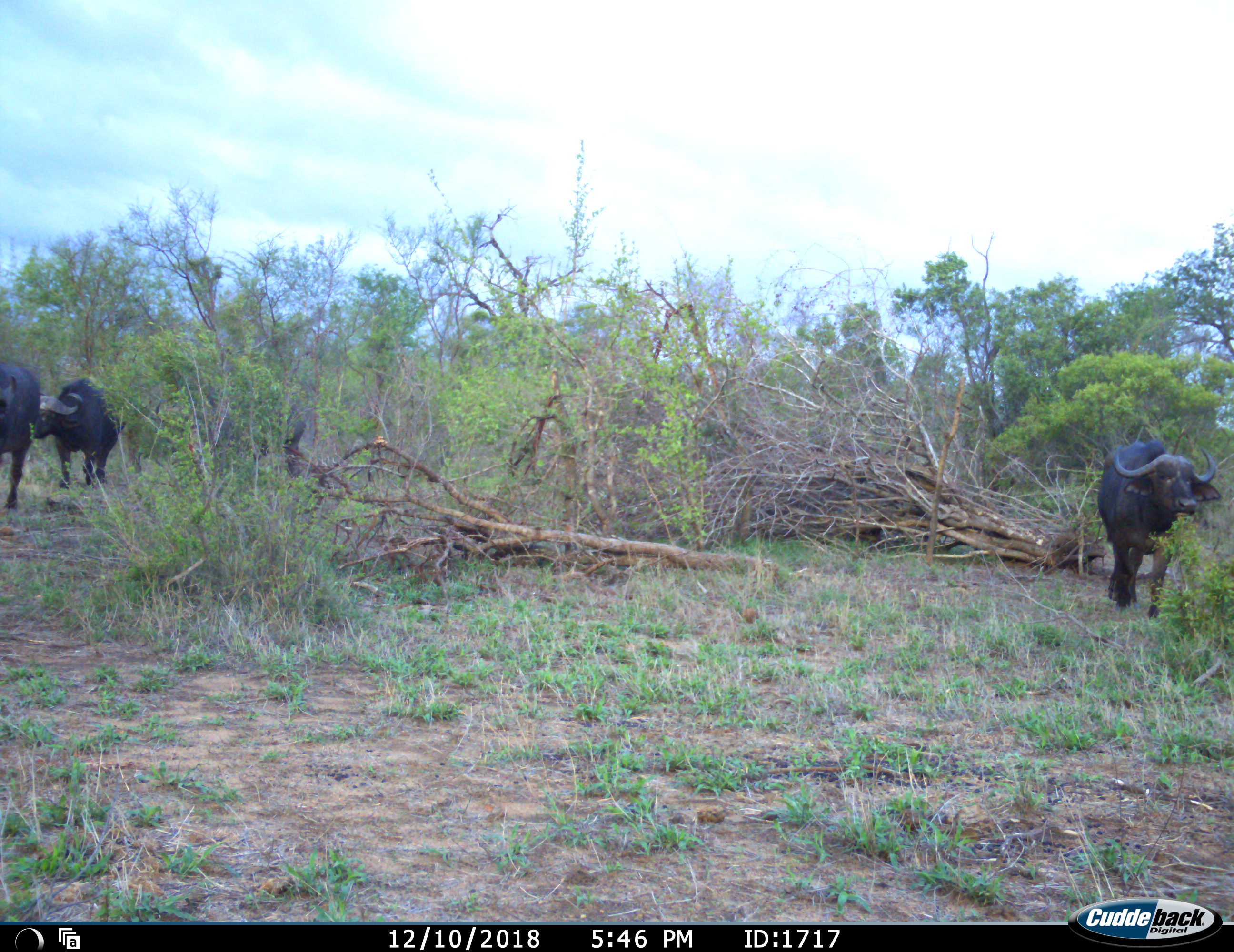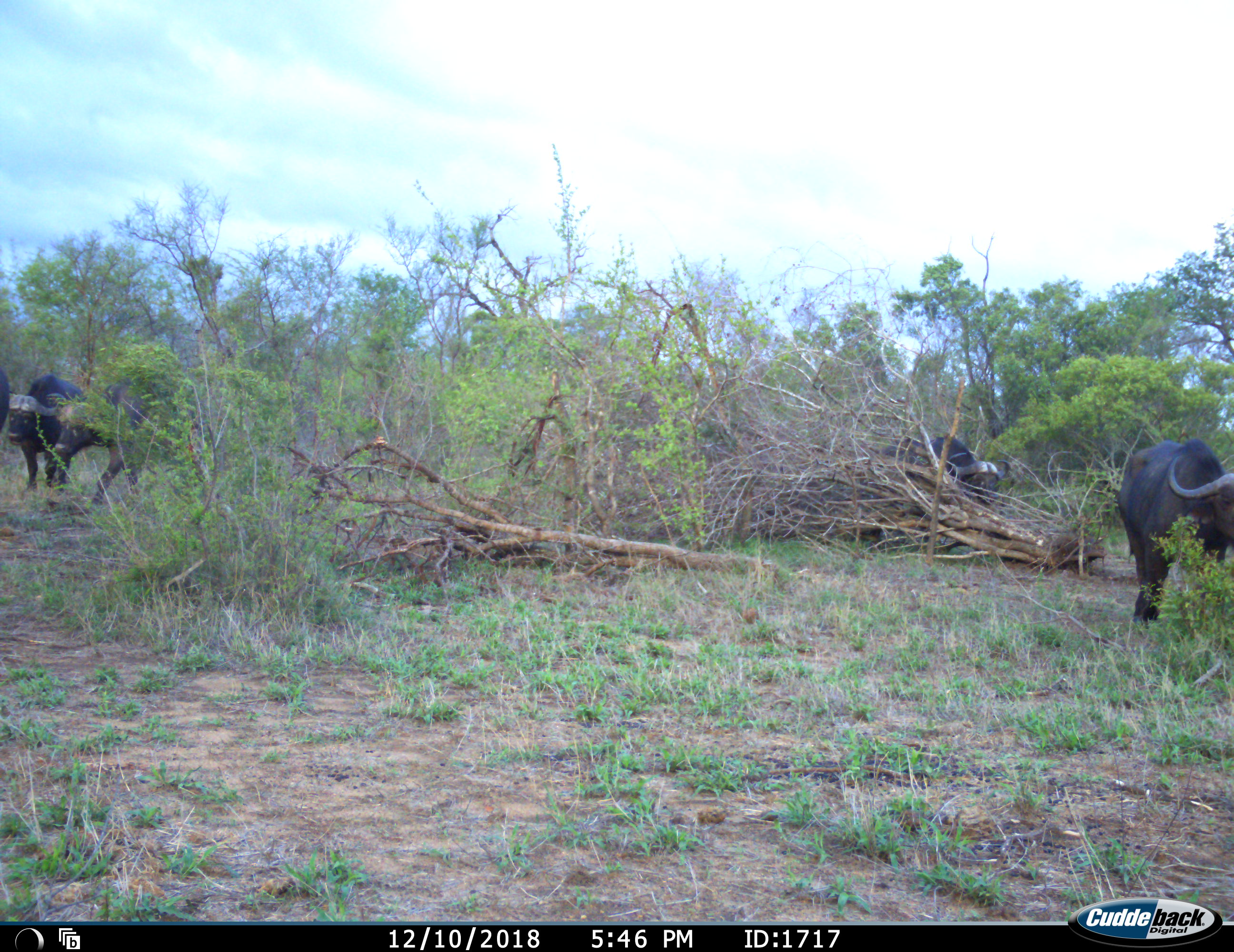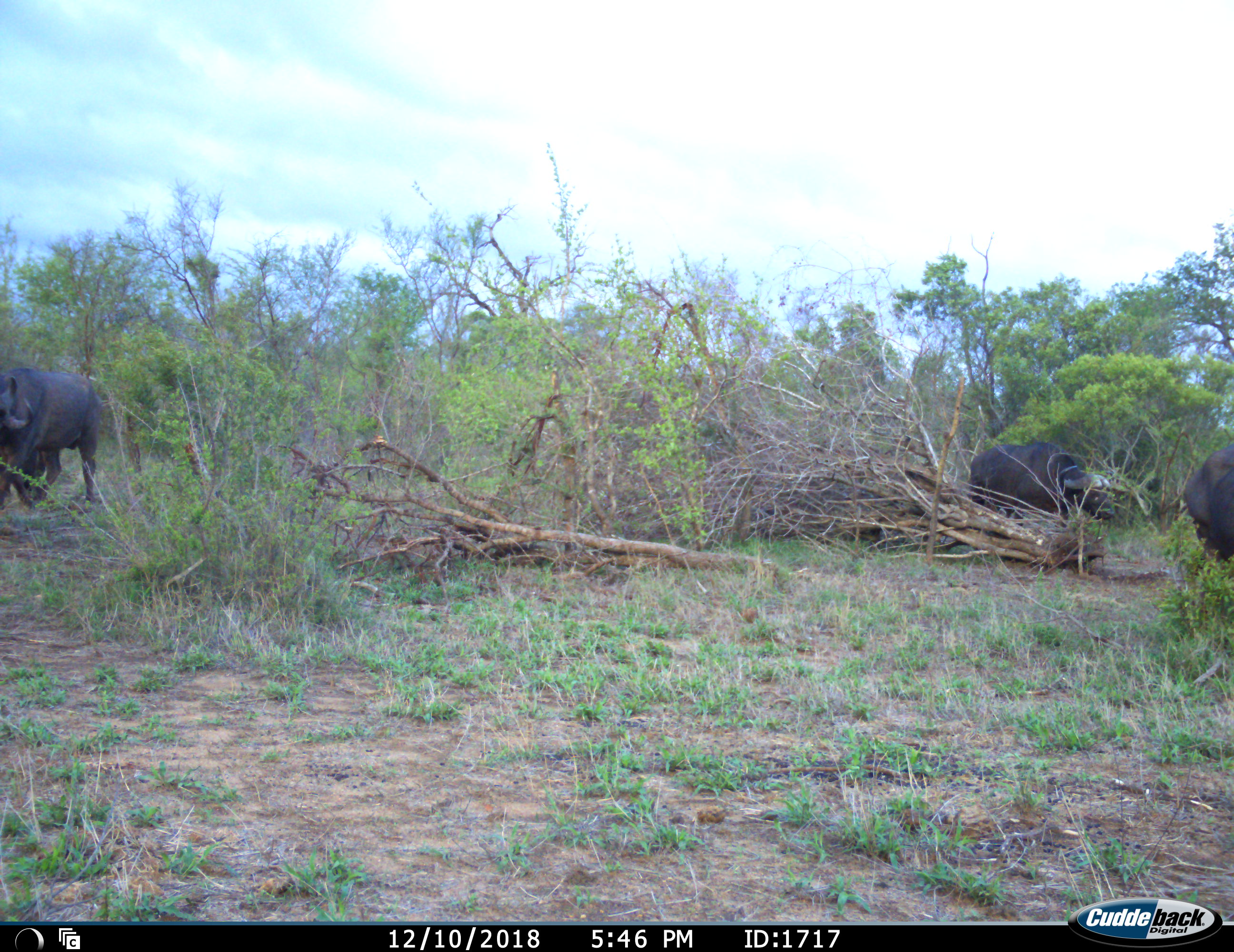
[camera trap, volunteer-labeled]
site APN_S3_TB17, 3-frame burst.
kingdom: Animalia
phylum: Chordata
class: Mammalia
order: Artiodactyla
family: Bovidae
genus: Syncerus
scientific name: Syncerus caffer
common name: african buffalo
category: buffalo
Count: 4.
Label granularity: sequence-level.